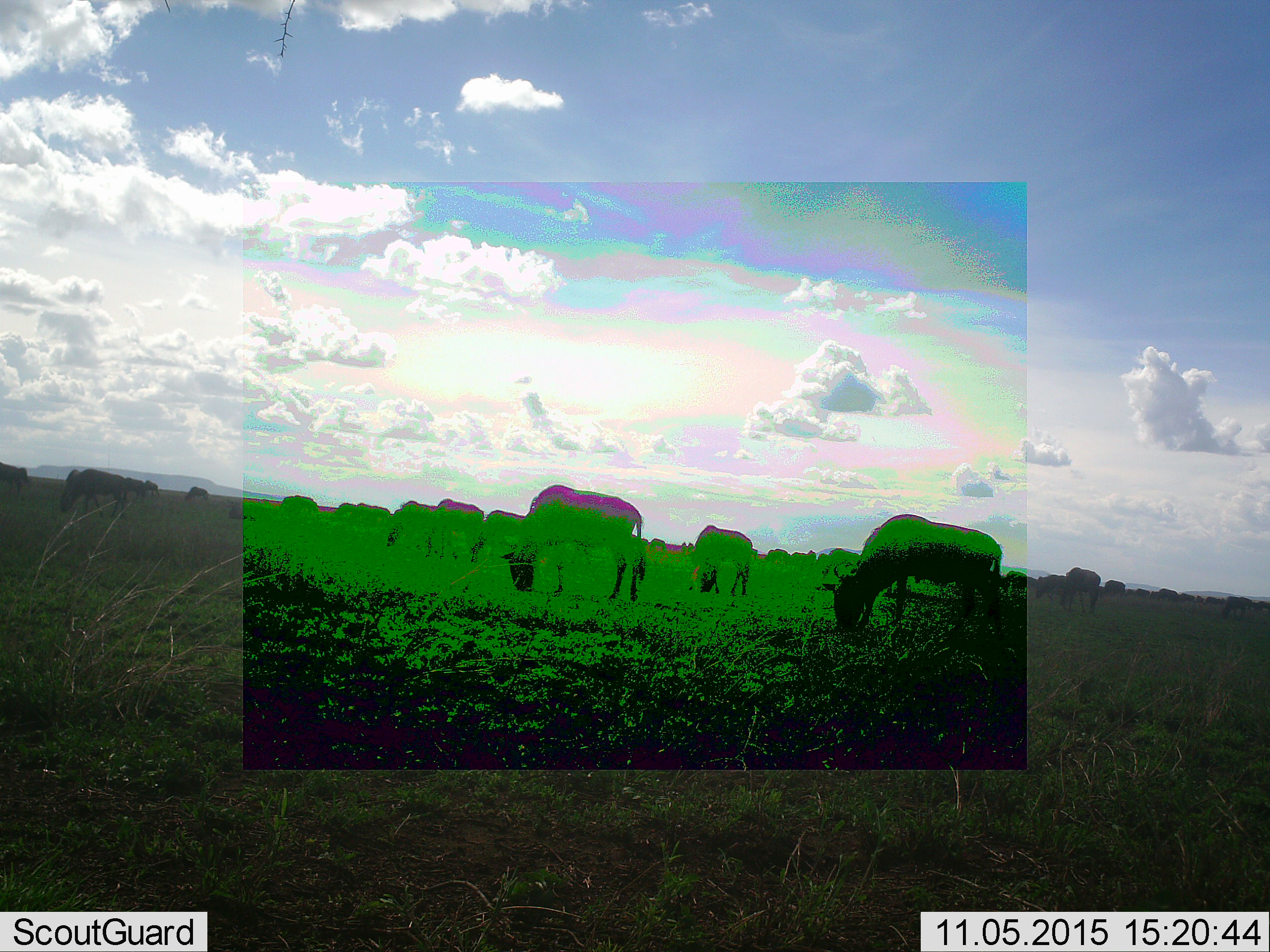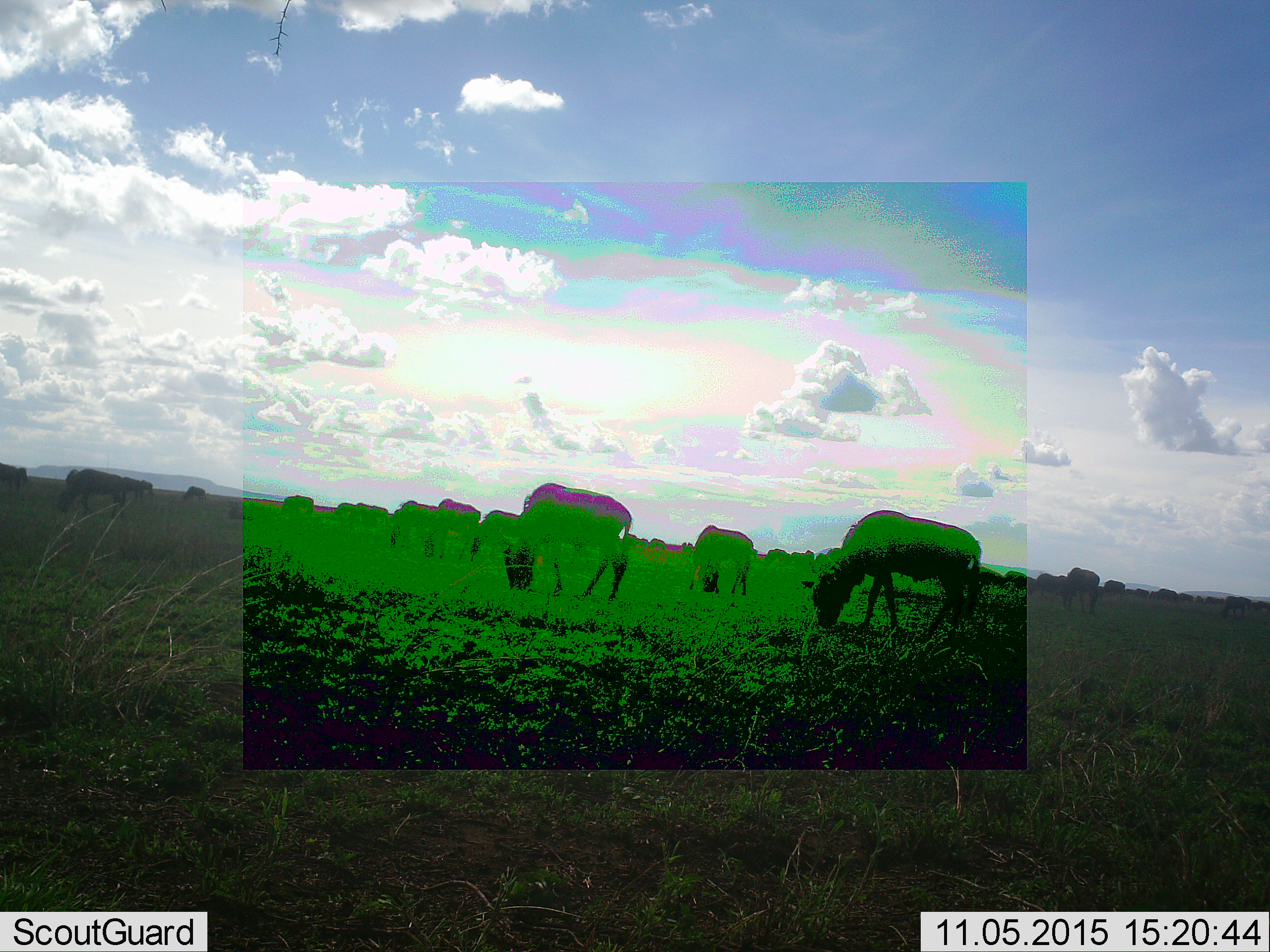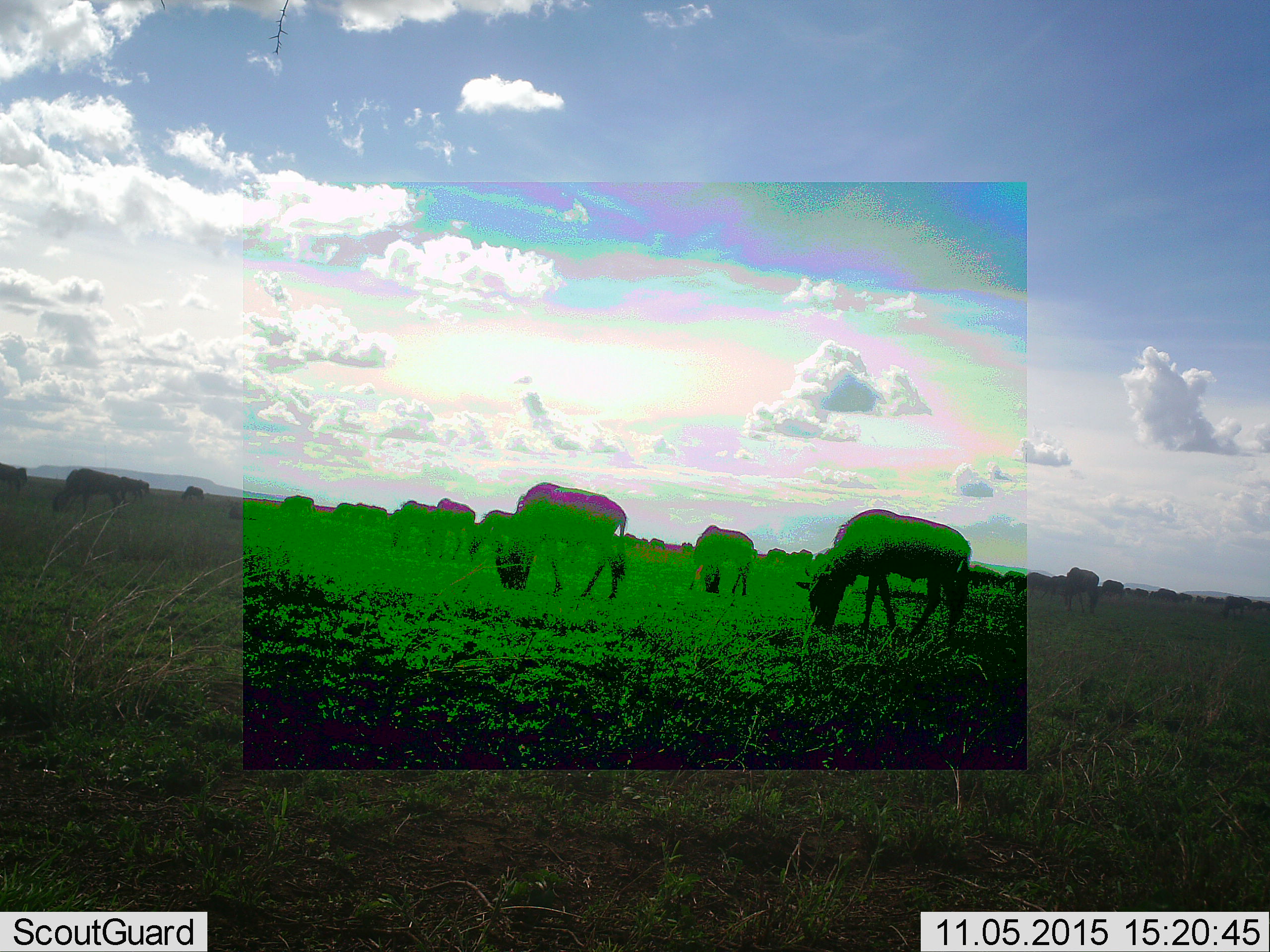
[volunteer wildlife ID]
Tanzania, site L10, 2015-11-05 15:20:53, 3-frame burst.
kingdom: Animalia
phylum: Chordata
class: Mammalia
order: Artiodactyla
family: Bovidae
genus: Connochaetes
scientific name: Connochaetes taurinus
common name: blue wildebeest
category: wildebeest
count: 11-50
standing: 25%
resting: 0%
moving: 25%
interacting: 0%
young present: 0%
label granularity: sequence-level